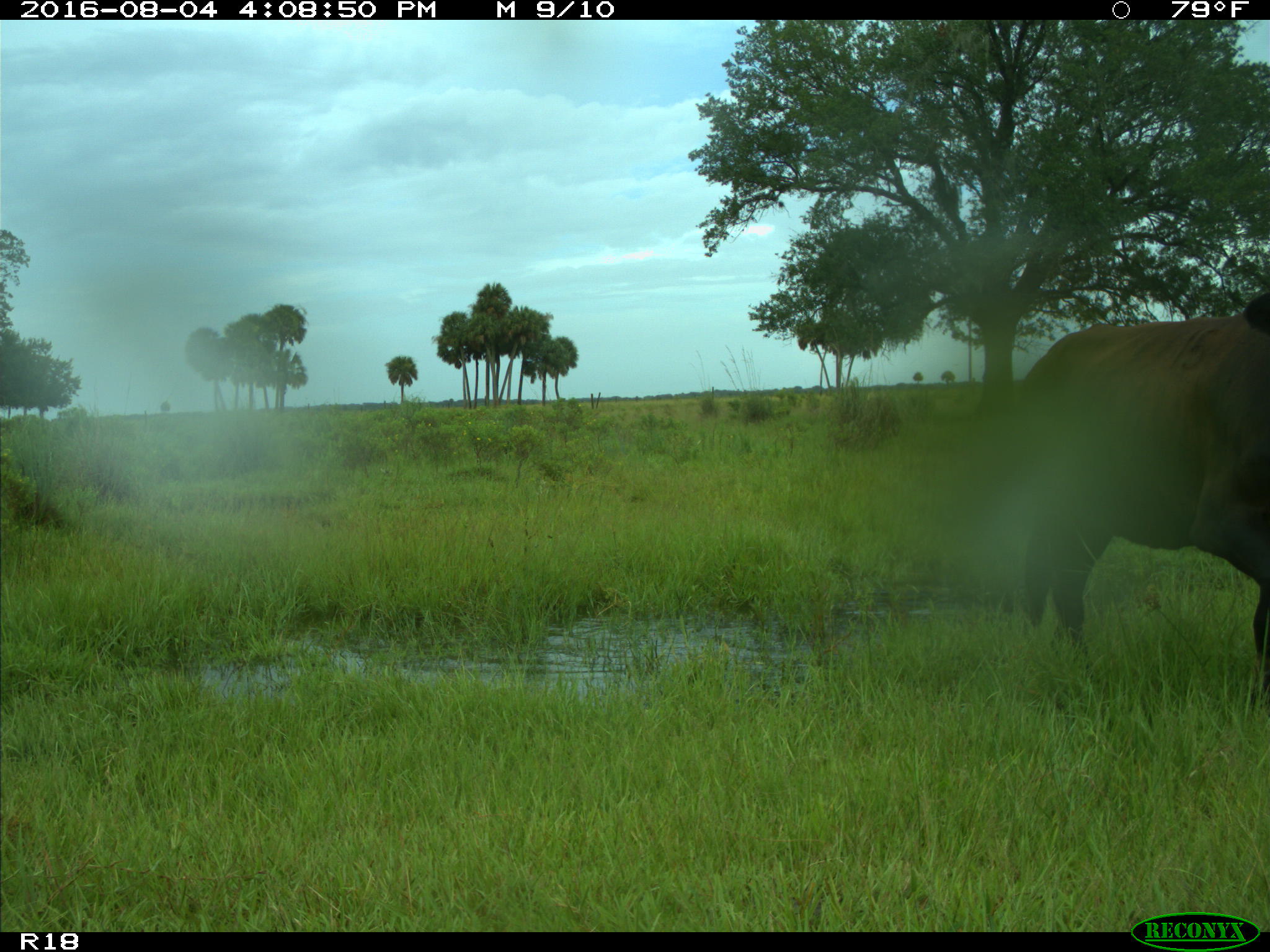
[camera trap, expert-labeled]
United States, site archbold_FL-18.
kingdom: Animalia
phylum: Chordata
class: Mammalia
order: Artiodactyla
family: Bovidae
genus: Bos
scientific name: Bos taurus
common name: domestic cow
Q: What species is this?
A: Bos taurus (domestic cow).